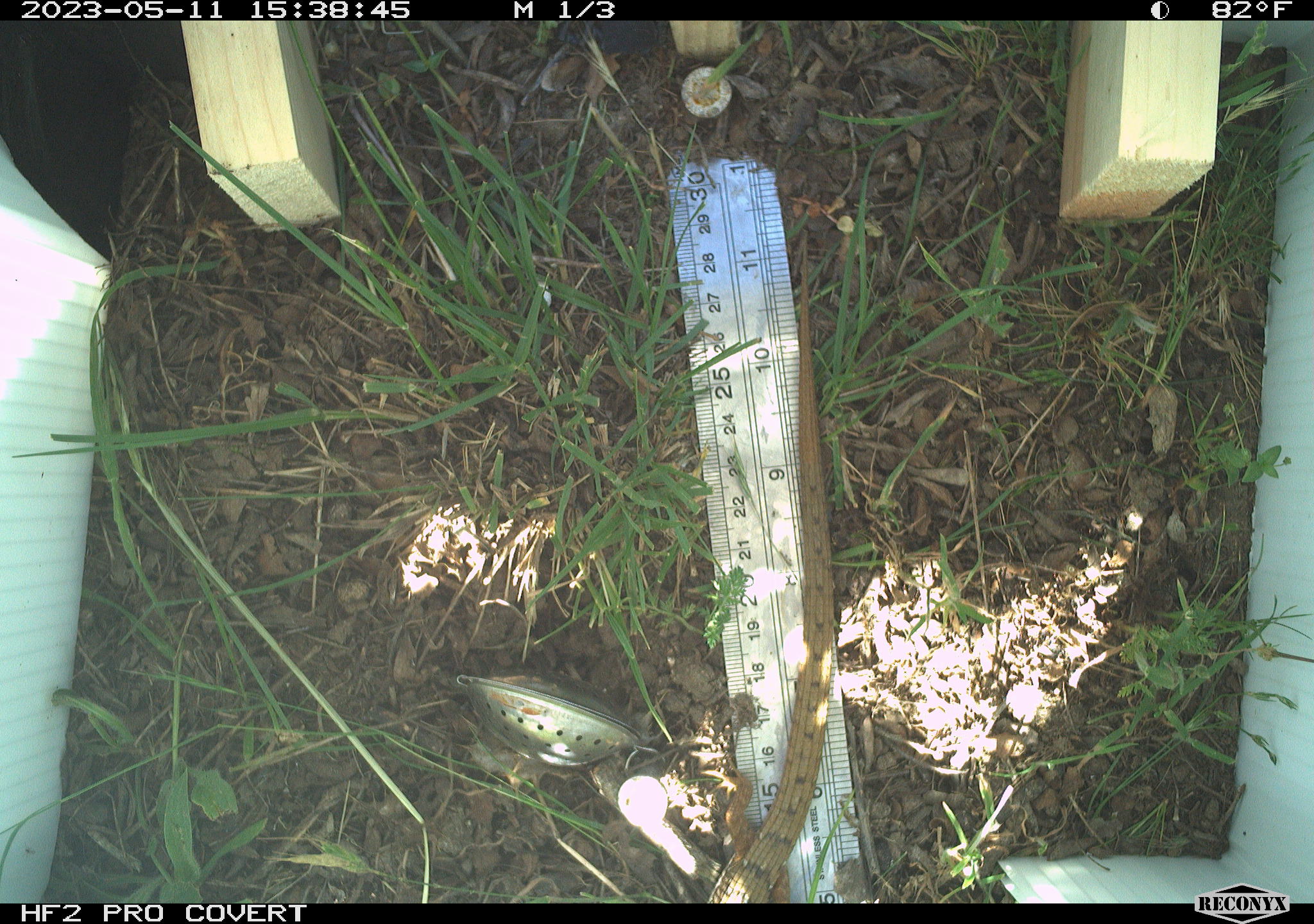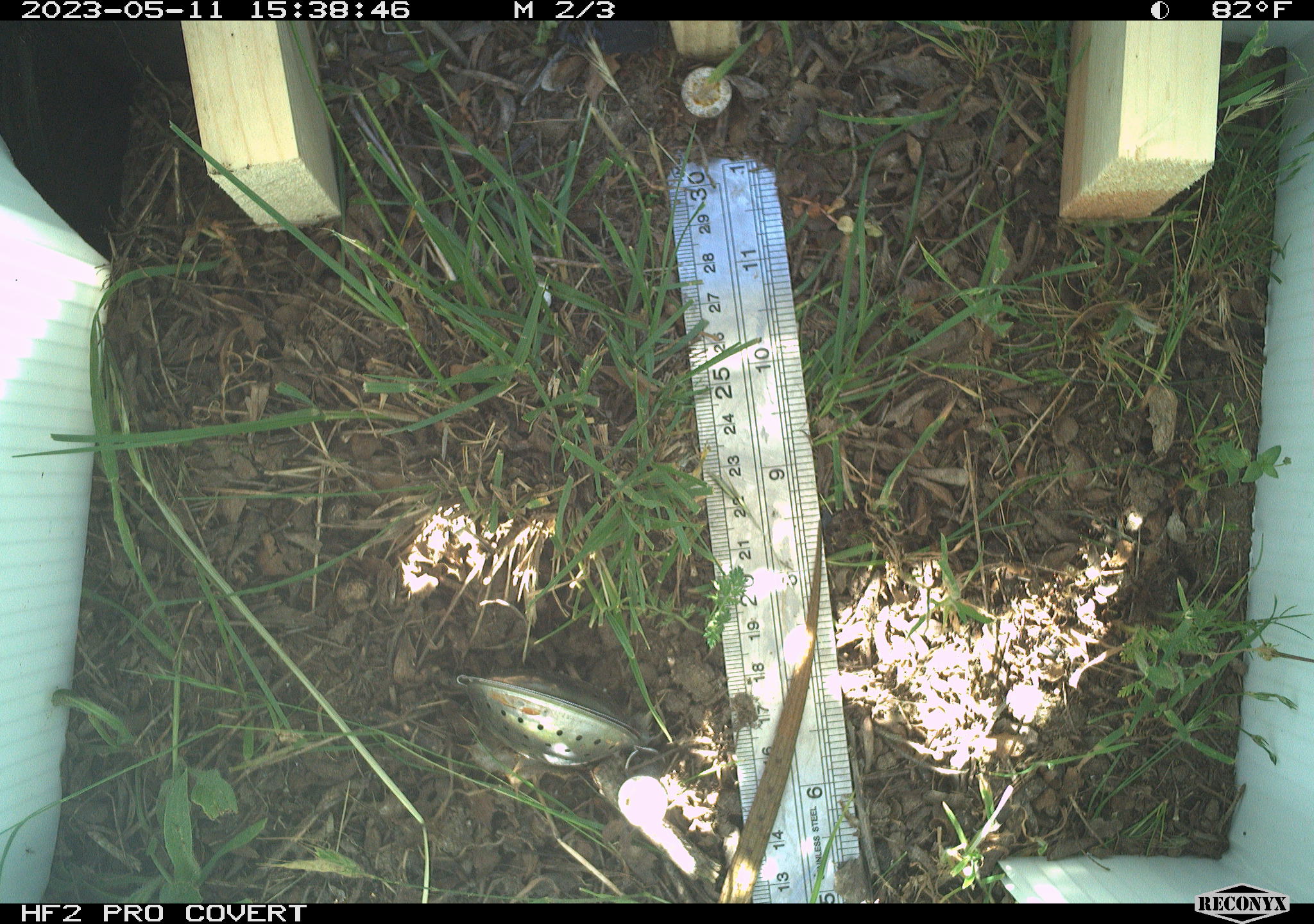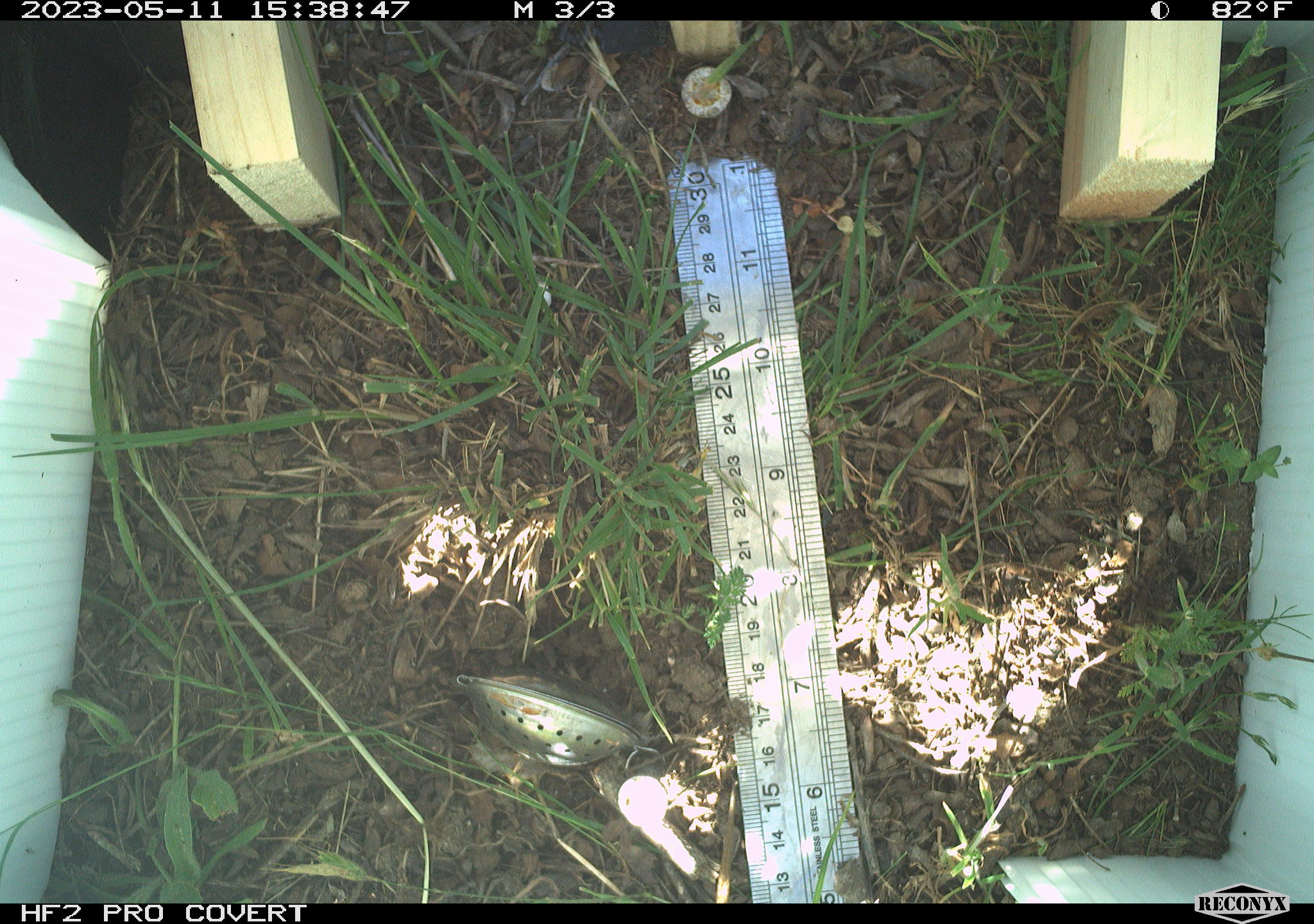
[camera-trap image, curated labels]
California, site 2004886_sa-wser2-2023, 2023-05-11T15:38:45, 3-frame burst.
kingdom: Animalia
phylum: Chordata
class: Reptilia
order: Squamata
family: Anguidae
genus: Elgaria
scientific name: Elgaria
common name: alligator lizards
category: elgaria species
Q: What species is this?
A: Elgaria species (alligator lizards) (Elgaria).